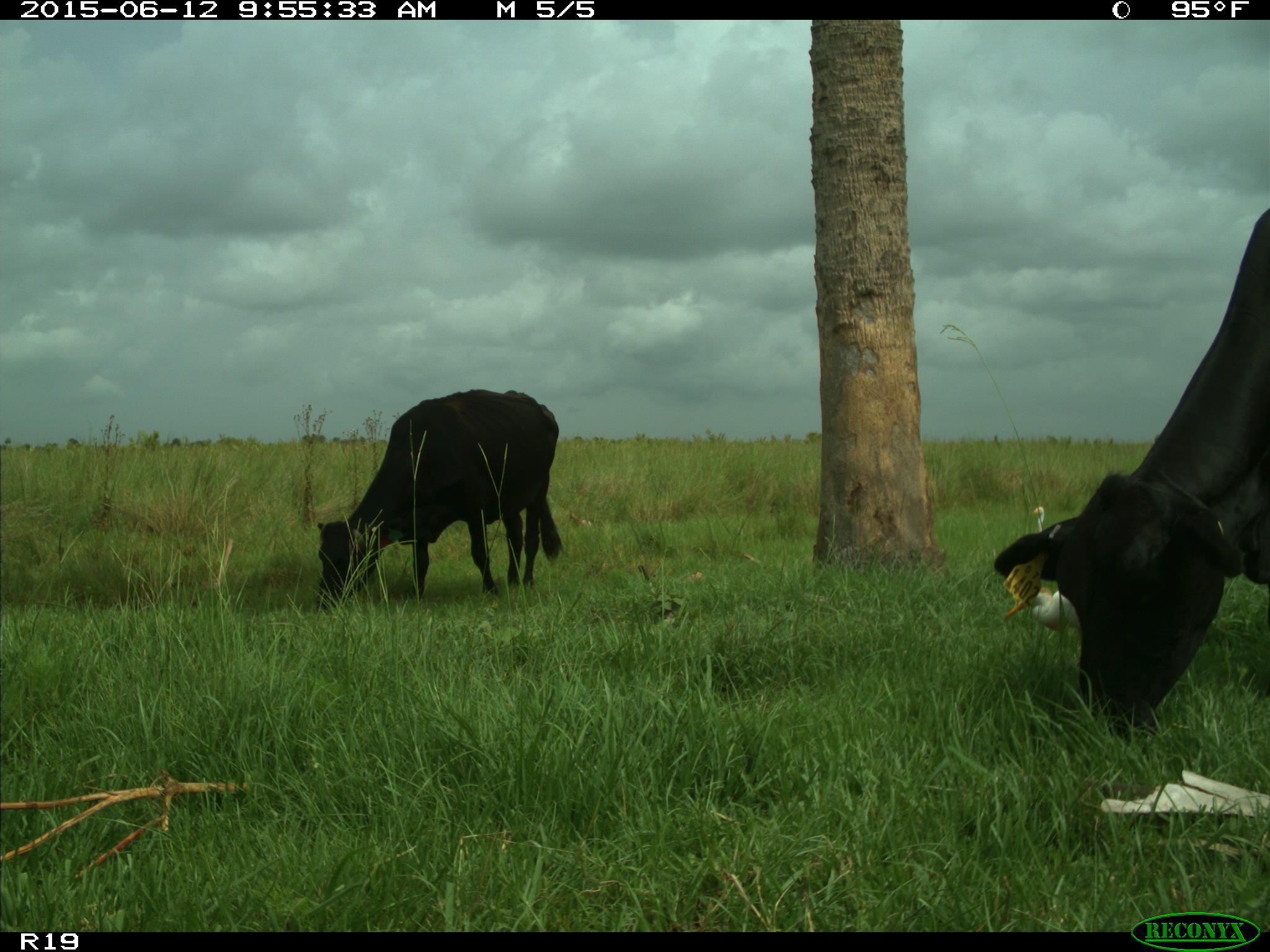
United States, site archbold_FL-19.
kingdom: Animalia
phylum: Chordata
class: Mammalia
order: Artiodactyla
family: Bovidae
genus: Bos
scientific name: Bos taurus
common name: domestic cow